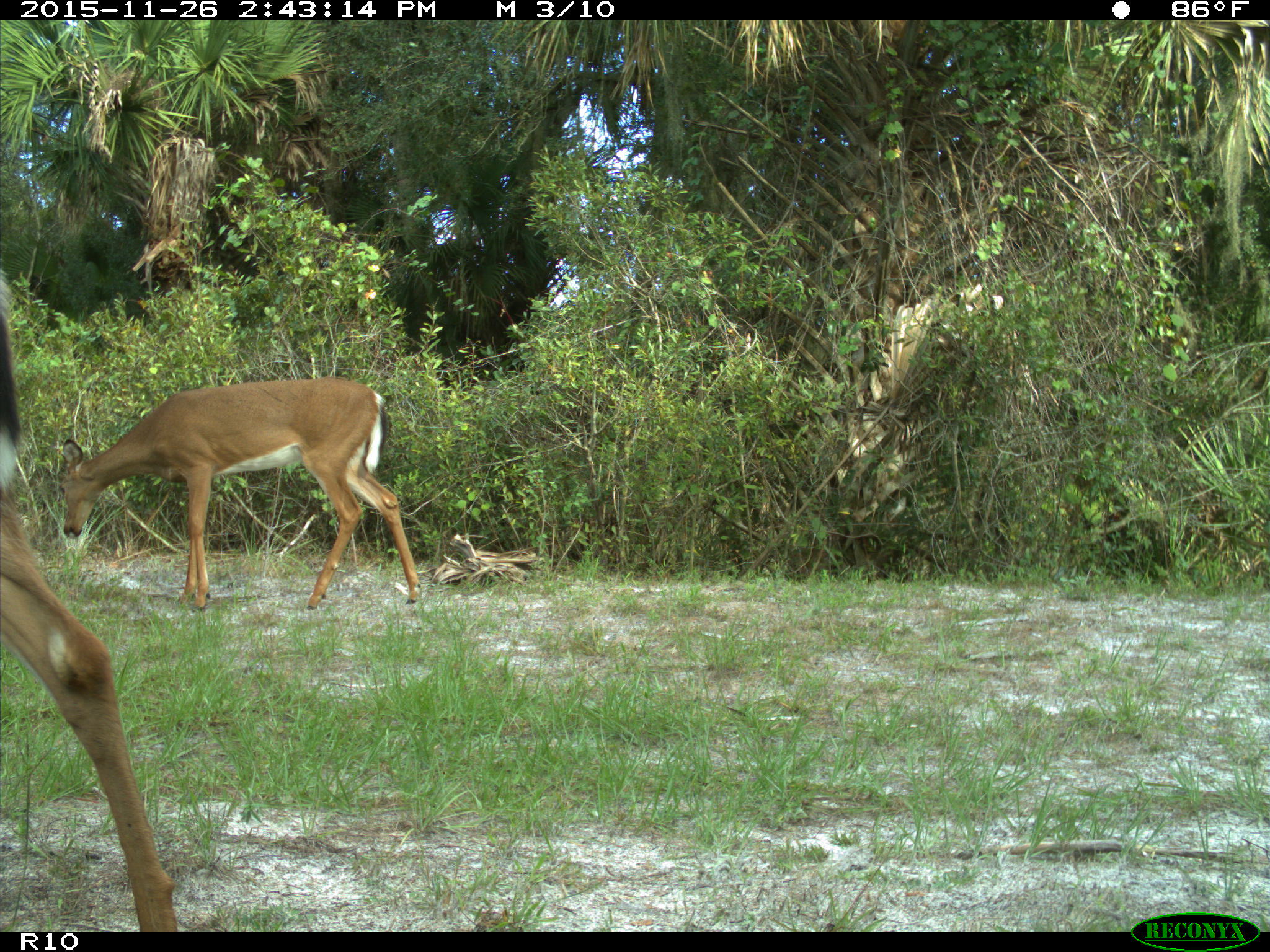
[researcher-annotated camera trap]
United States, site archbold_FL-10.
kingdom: Animalia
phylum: Chordata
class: Mammalia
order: Artiodactyla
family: Cervidae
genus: Odocoileus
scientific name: Odocoileus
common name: deer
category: unidentified deer